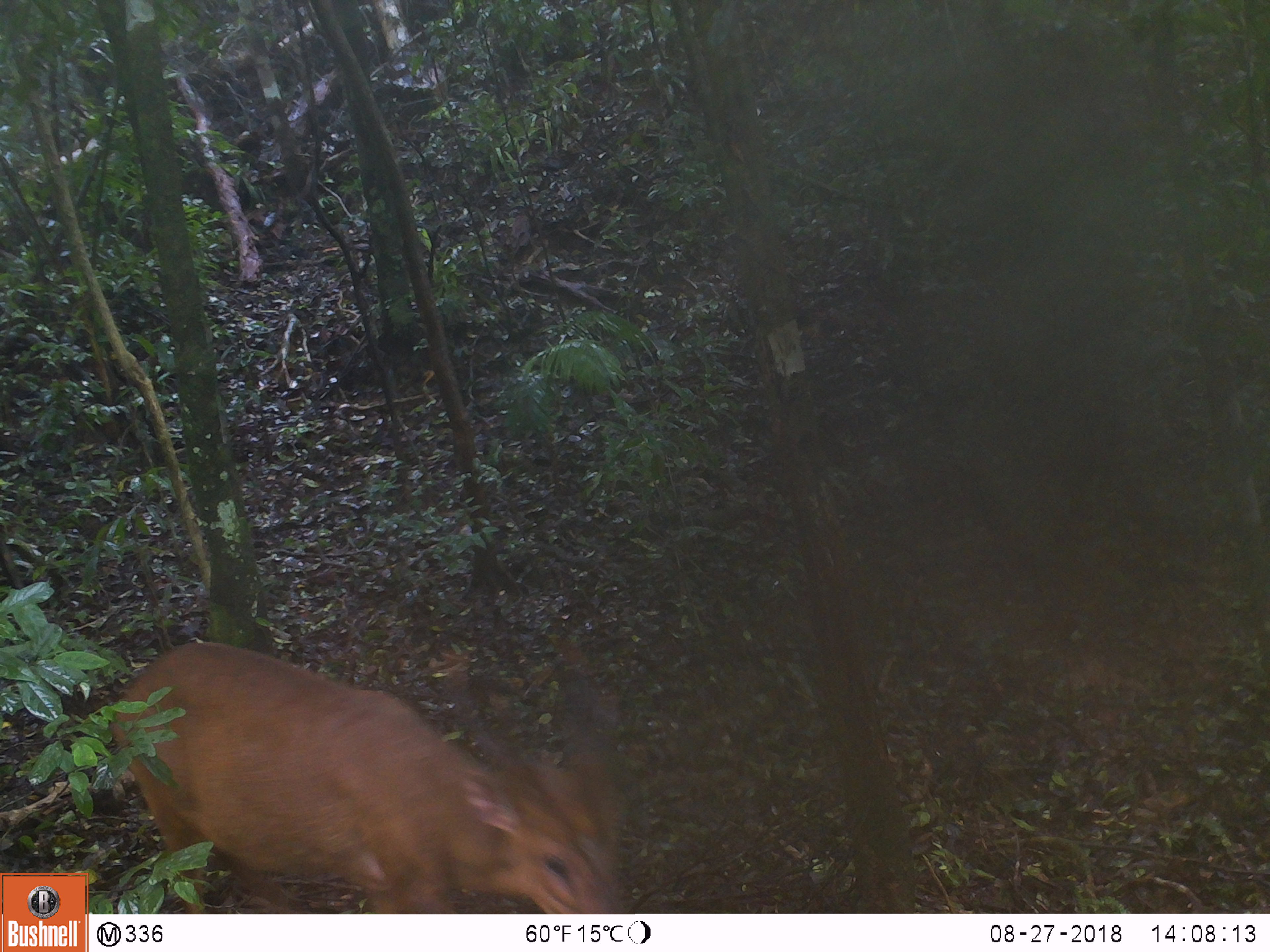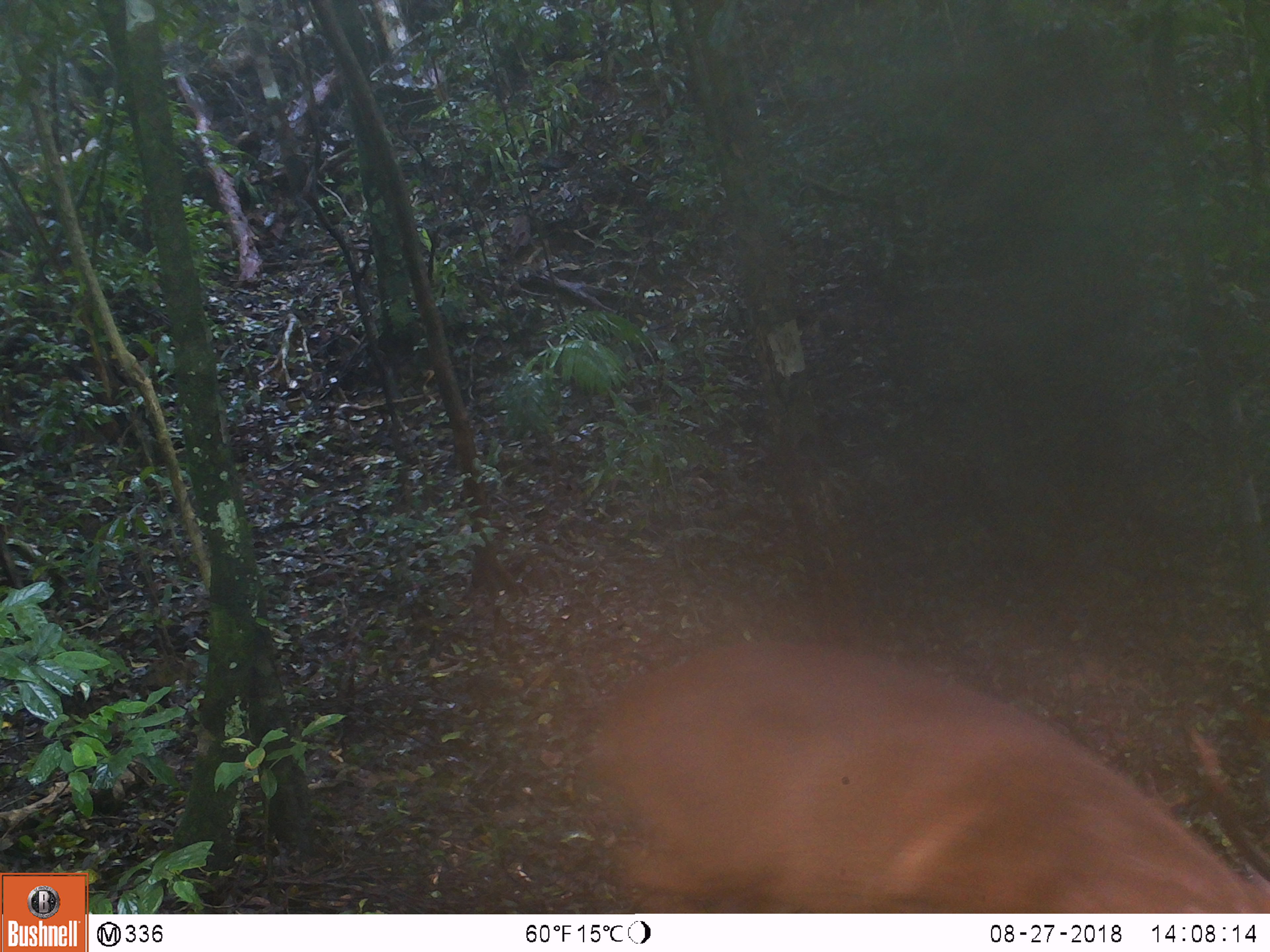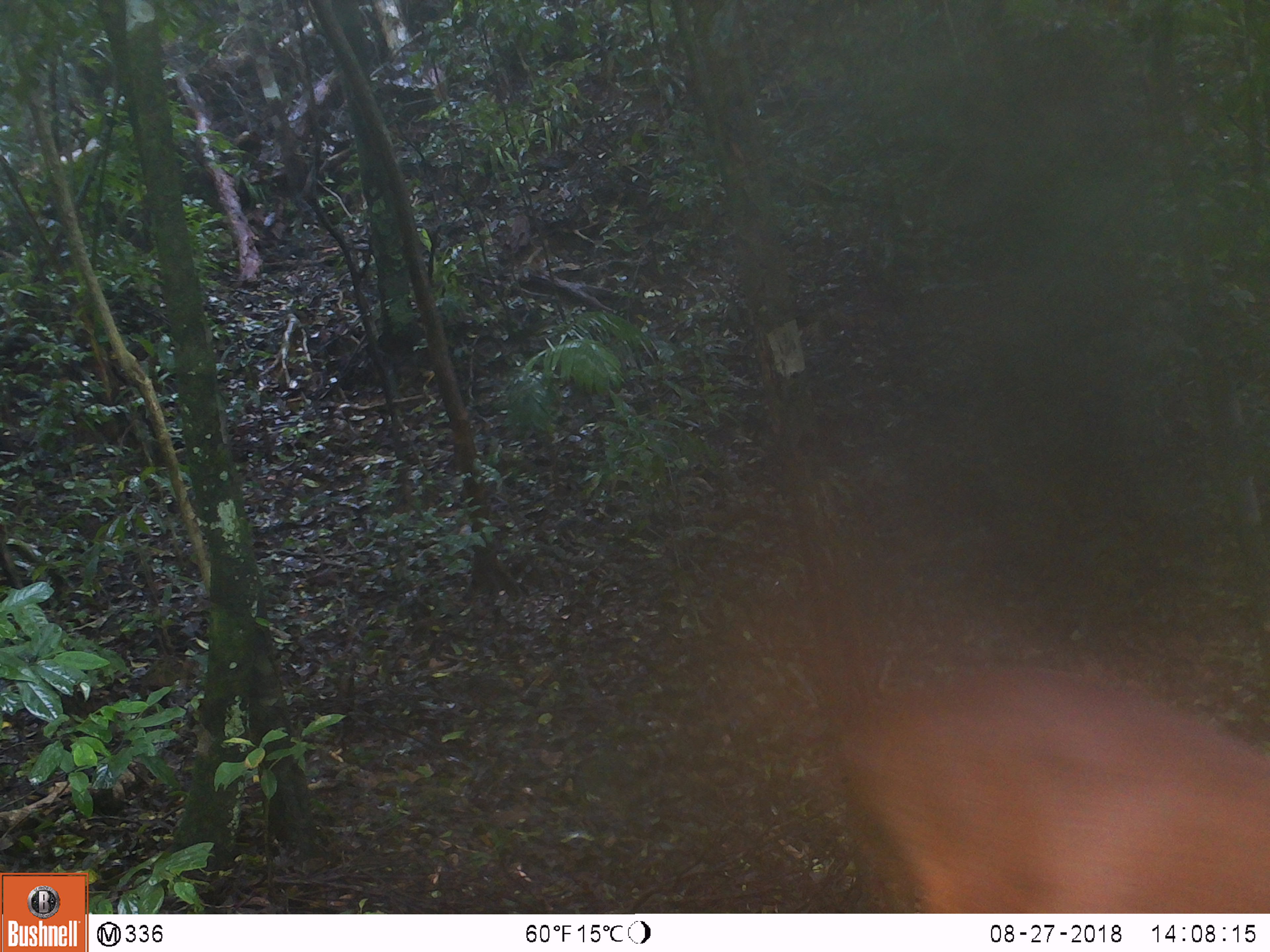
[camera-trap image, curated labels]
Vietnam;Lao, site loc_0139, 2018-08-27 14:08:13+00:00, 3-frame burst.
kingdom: Animalia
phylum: Chordata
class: Mammalia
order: Artiodactyla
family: Cervidae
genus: Muntiacus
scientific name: Muntiacus vuquangensis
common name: large-antlered muntjac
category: large antlered muntjac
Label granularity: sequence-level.